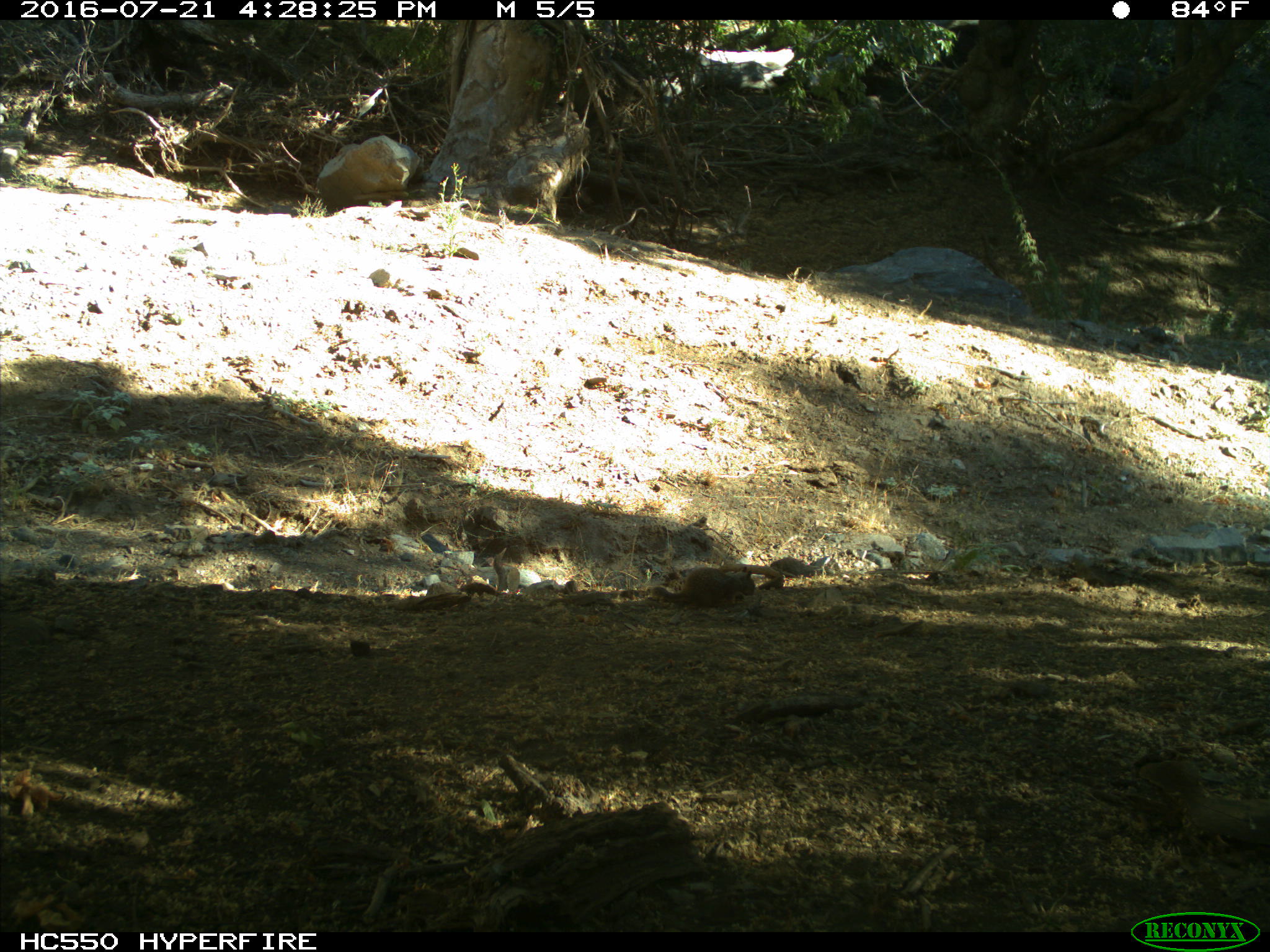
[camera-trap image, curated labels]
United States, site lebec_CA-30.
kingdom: Animalia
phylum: Chordata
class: Mammalia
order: Rodentia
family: Sciuridae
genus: Otospermophilus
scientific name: Otospermophilus beecheyi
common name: california ground squirrel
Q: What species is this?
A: Otospermophilus beecheyi (california ground squirrel).